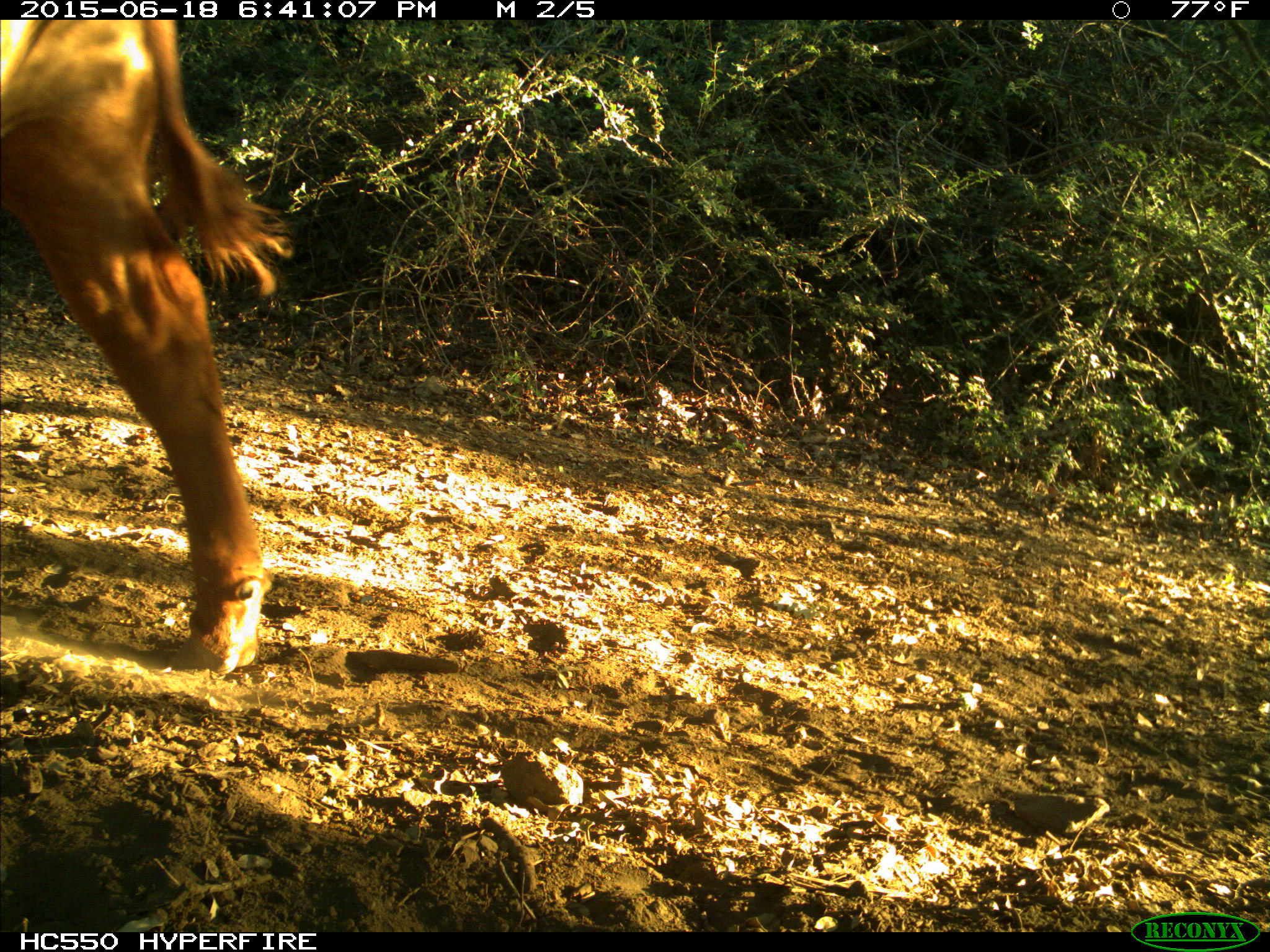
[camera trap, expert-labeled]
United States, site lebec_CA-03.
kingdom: Animalia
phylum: Chordata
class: Mammalia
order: Artiodactyla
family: Bovidae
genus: Bos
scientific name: Bos taurus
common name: domestic cow